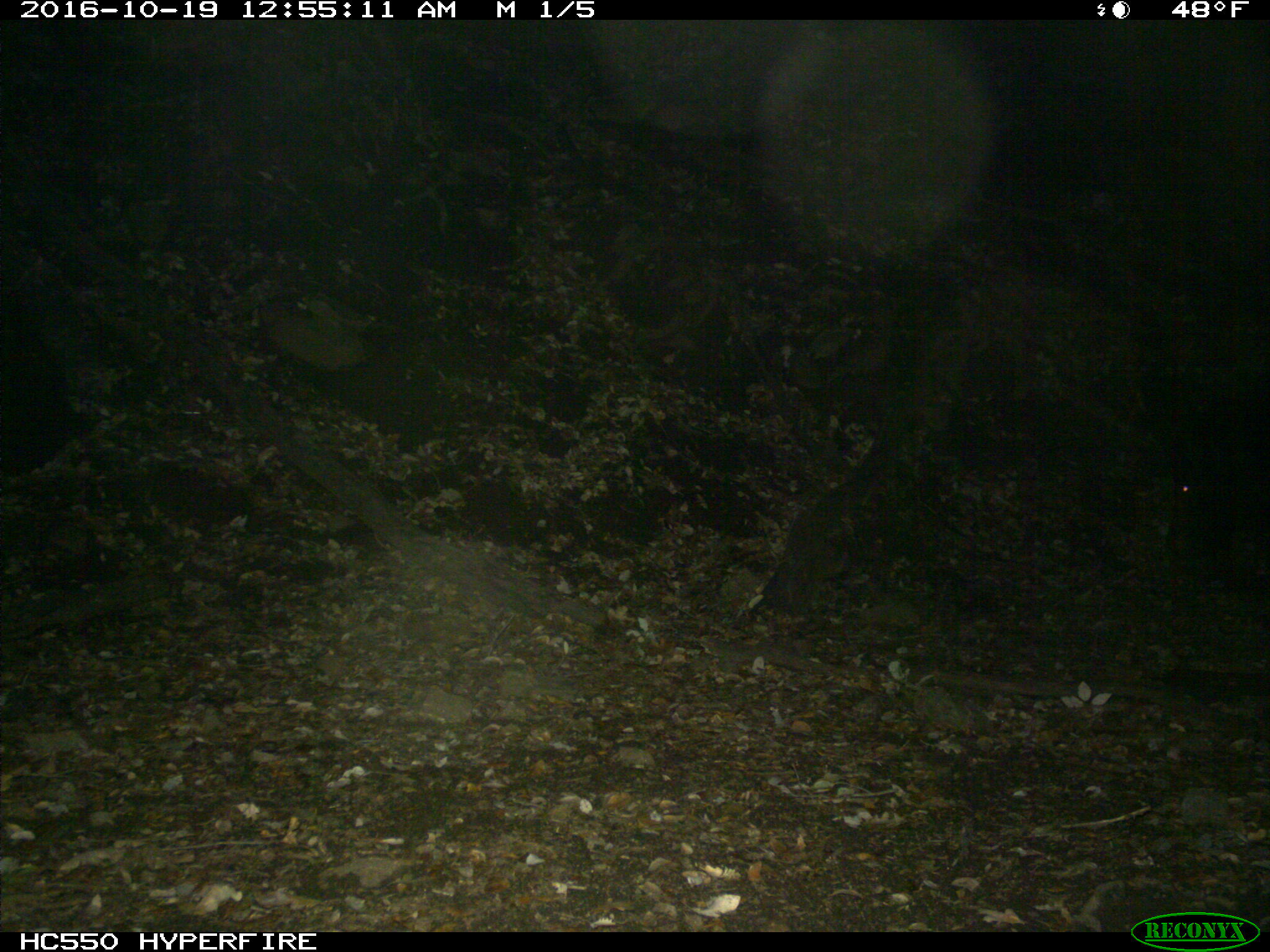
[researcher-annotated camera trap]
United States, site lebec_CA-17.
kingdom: Animalia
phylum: Chordata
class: Mammalia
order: Artiodactyla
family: Suidae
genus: Sus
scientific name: Sus scrofa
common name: wild boar